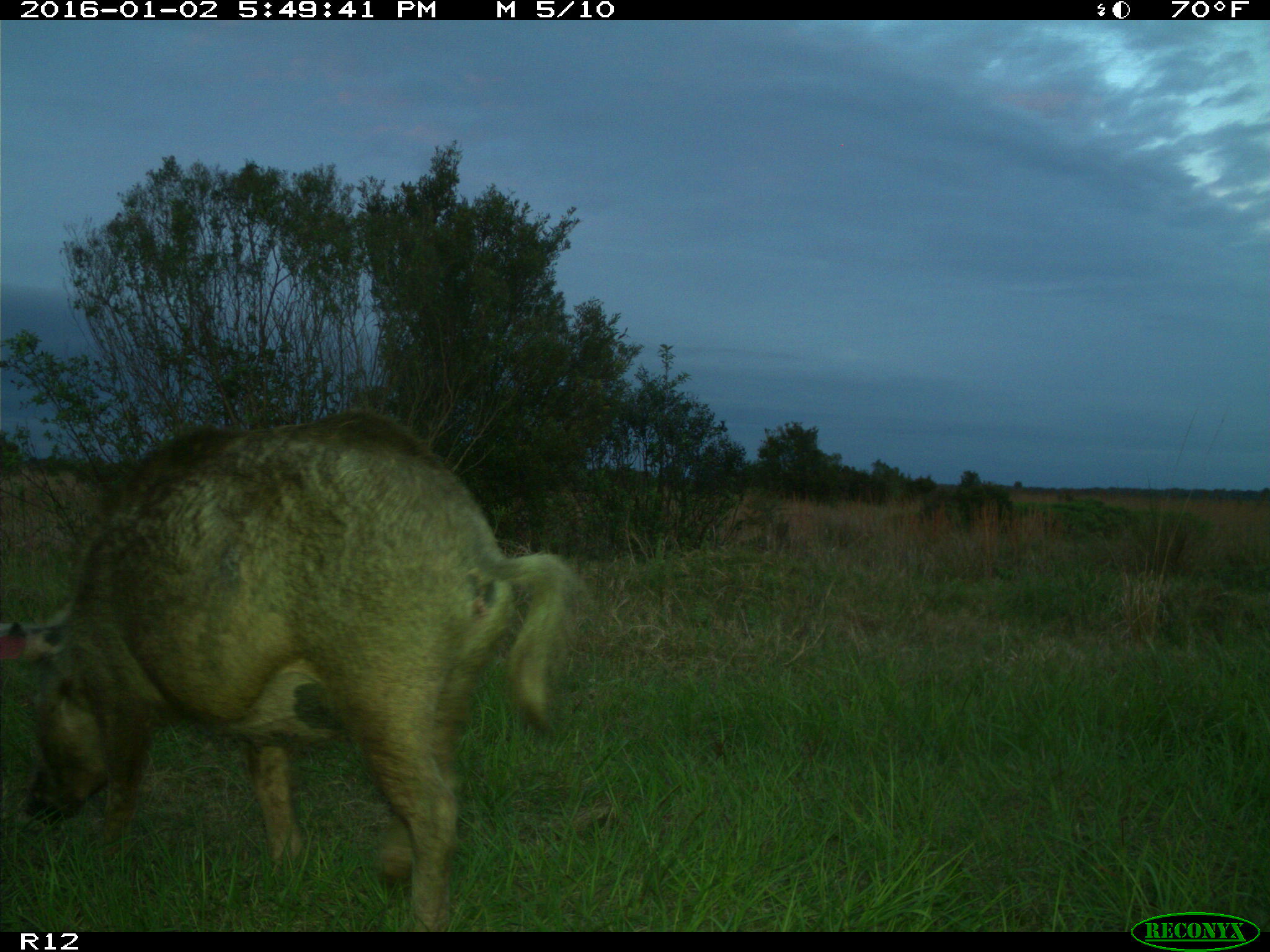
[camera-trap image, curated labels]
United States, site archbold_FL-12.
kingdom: Animalia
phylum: Chordata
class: Mammalia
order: Artiodactyla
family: Suidae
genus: Sus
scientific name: Sus scrofa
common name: wild boar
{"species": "Sus scrofa (wild boar)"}